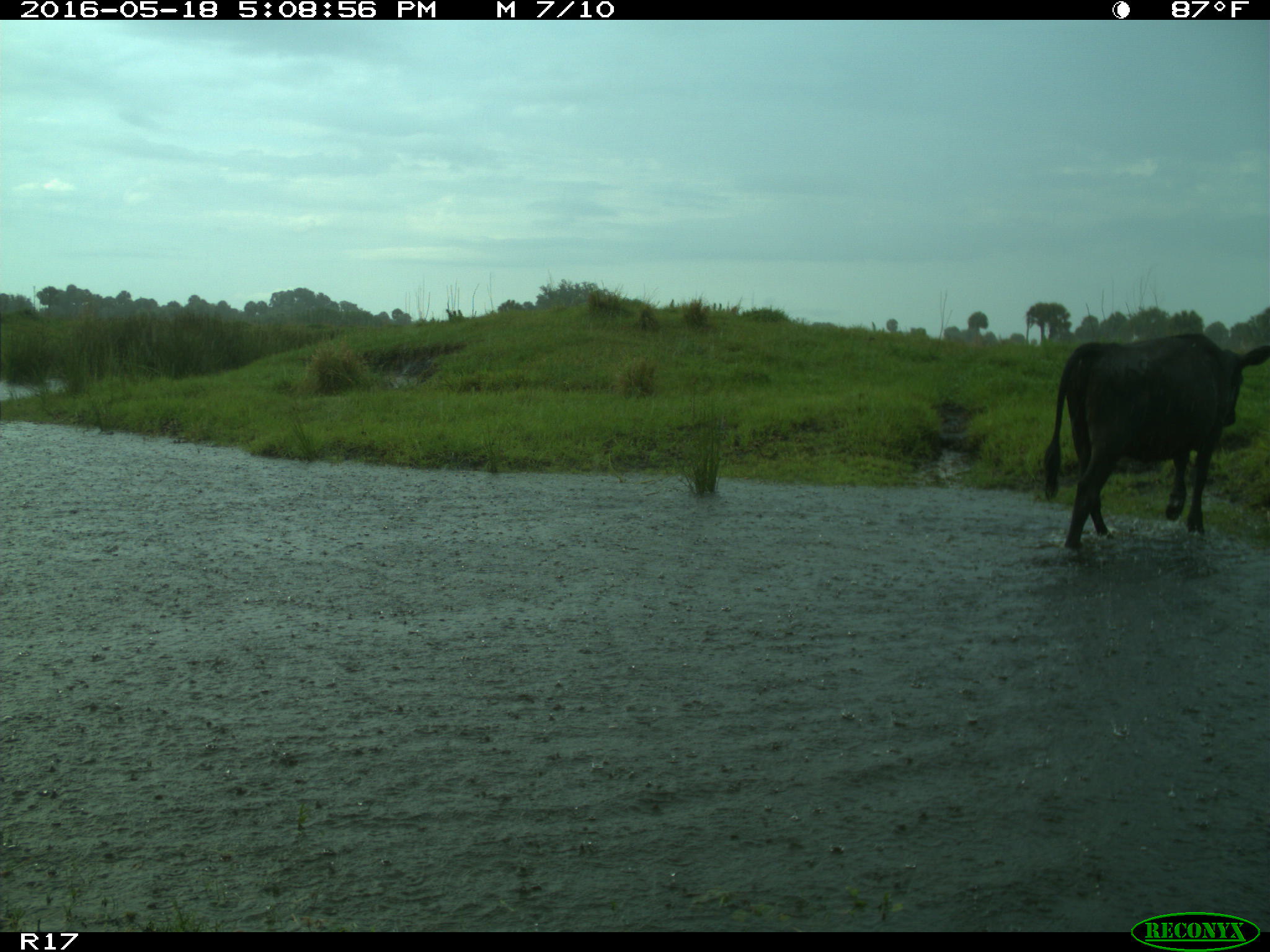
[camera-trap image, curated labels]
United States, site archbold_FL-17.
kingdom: Animalia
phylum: Chordata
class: Mammalia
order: Artiodactyla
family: Bovidae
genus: Bos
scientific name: Bos taurus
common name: domestic cow